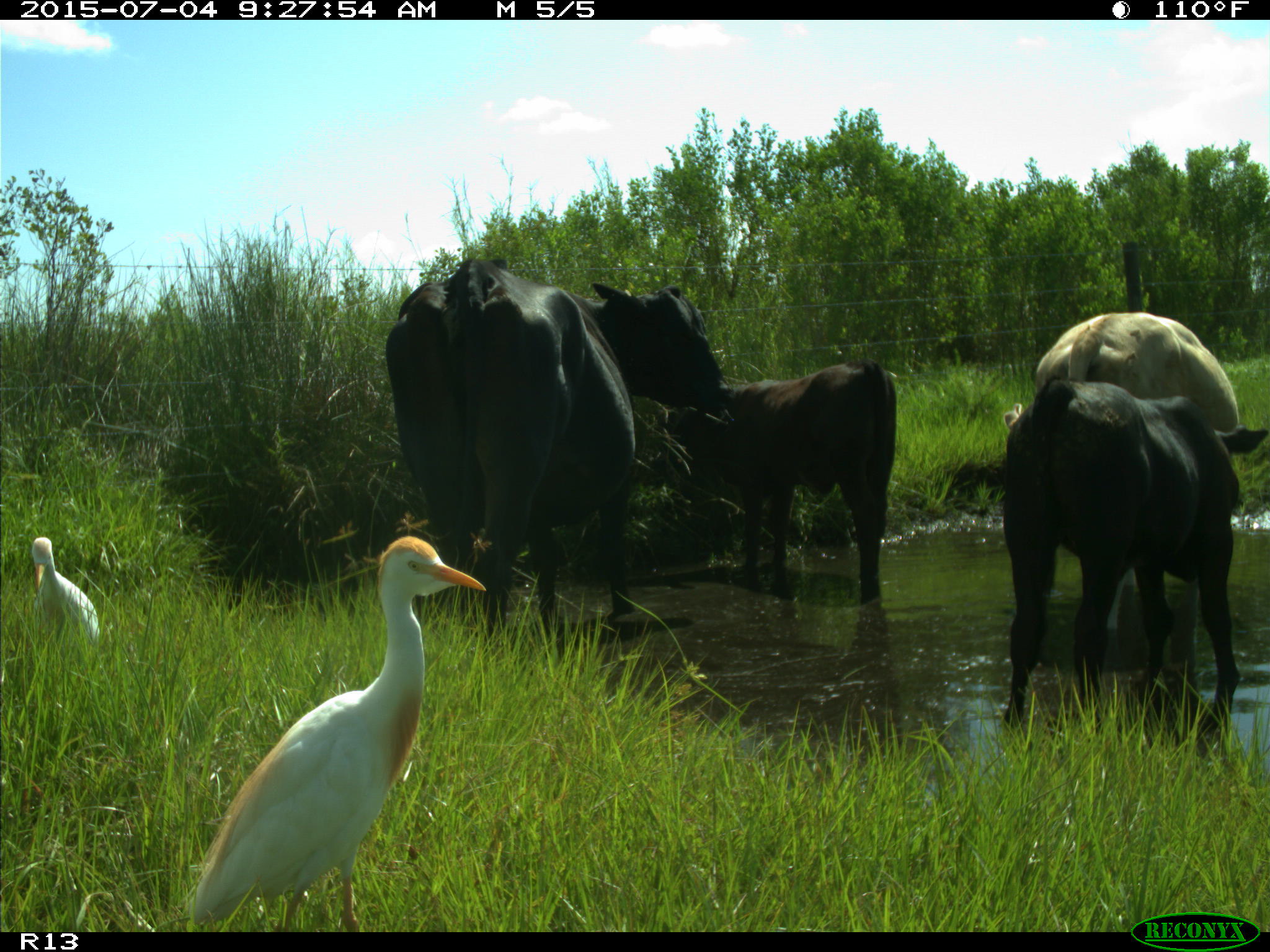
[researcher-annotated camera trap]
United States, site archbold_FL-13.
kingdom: Animalia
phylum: Chordata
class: Mammalia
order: Artiodactyla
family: Bovidae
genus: Bos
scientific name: Bos taurus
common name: domestic cow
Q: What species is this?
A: Bos taurus (domestic cow).